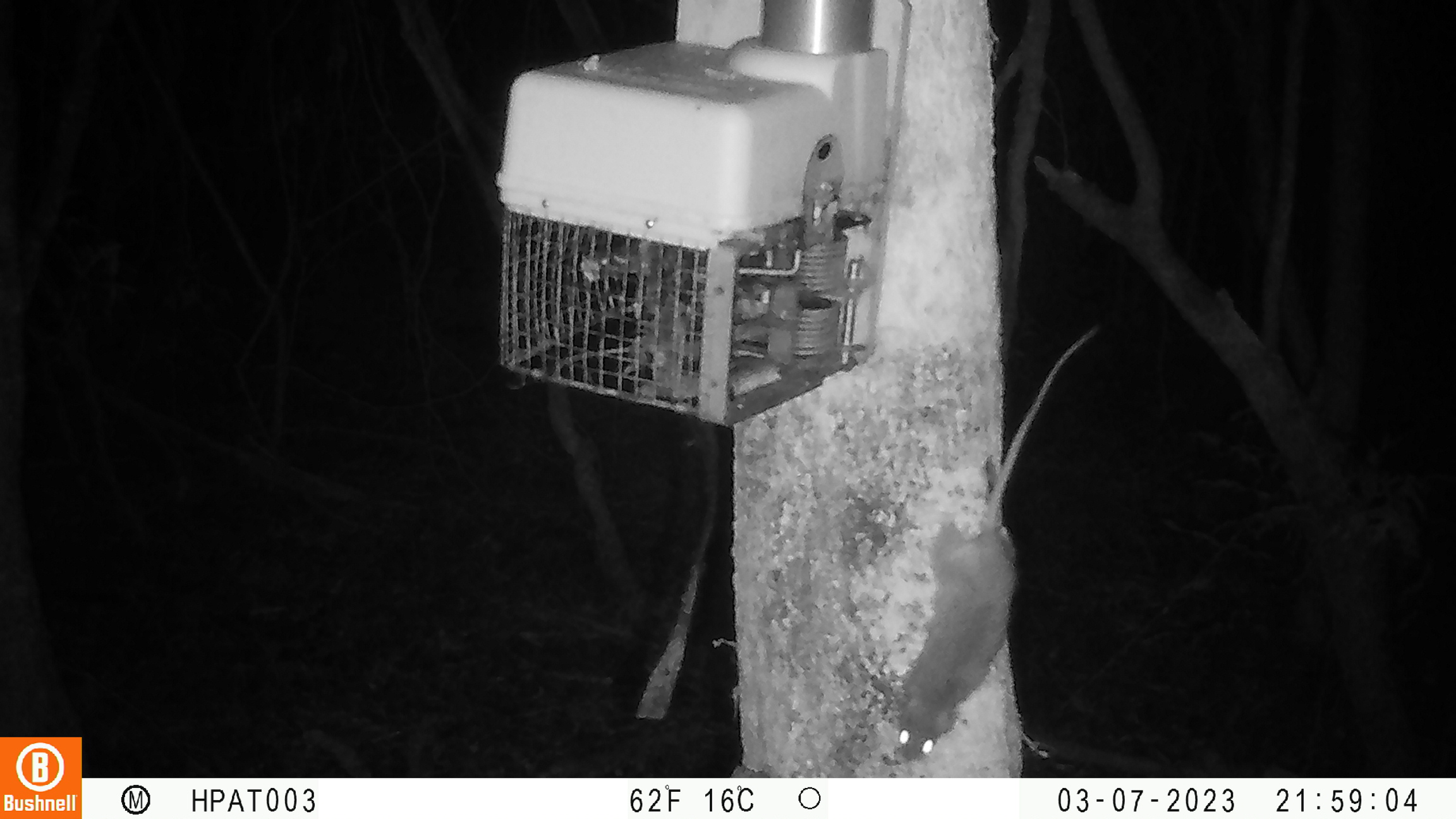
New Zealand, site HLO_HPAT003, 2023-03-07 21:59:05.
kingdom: Animalia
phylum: Chordata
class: Mammalia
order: Rodentia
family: Muridae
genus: Rattus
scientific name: Rattus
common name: rat